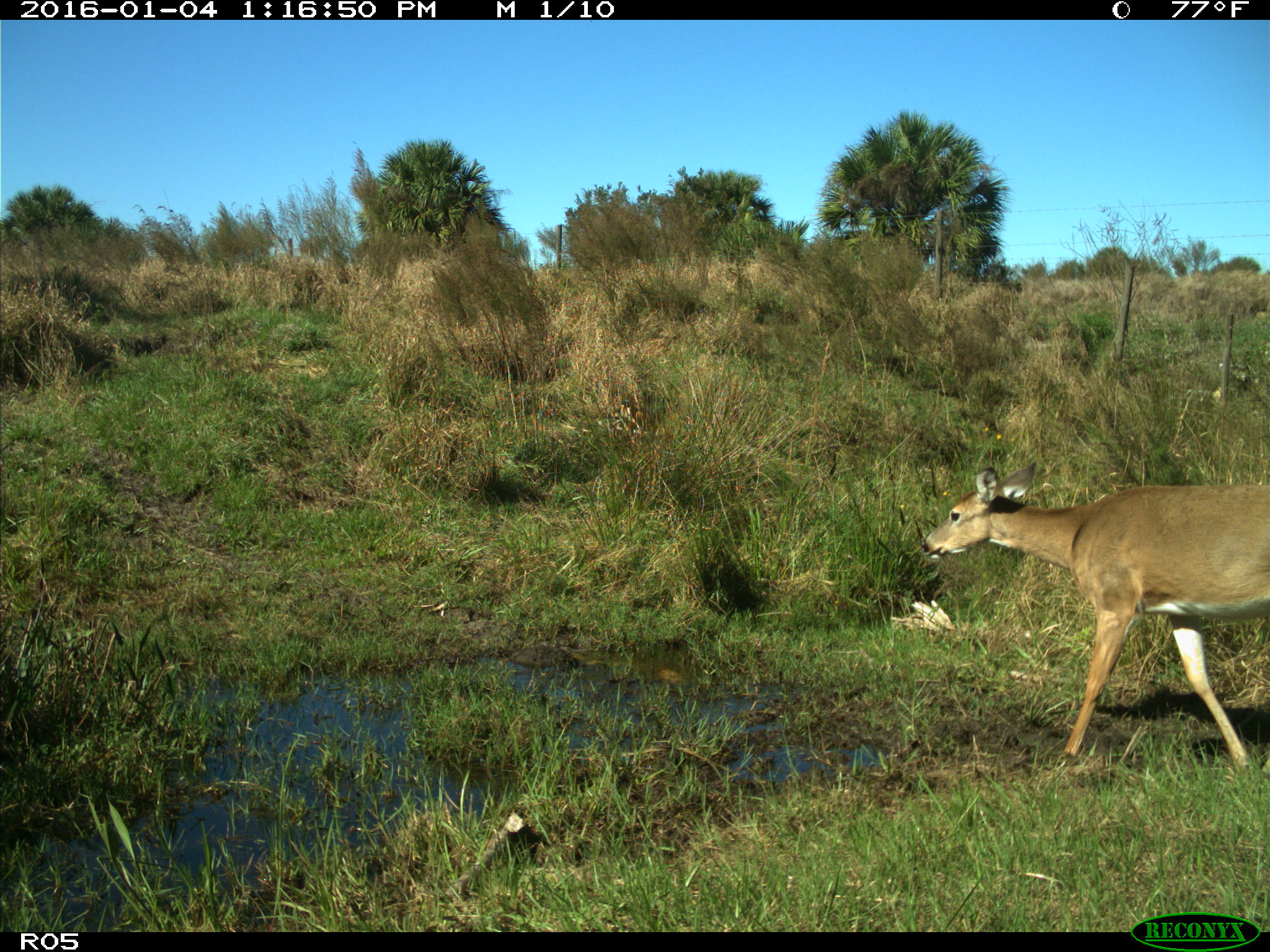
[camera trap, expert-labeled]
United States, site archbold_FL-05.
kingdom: Animalia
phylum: Chordata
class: Mammalia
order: Artiodactyla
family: Cervidae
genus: Odocoileus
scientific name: Odocoileus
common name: deer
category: unidentified deer